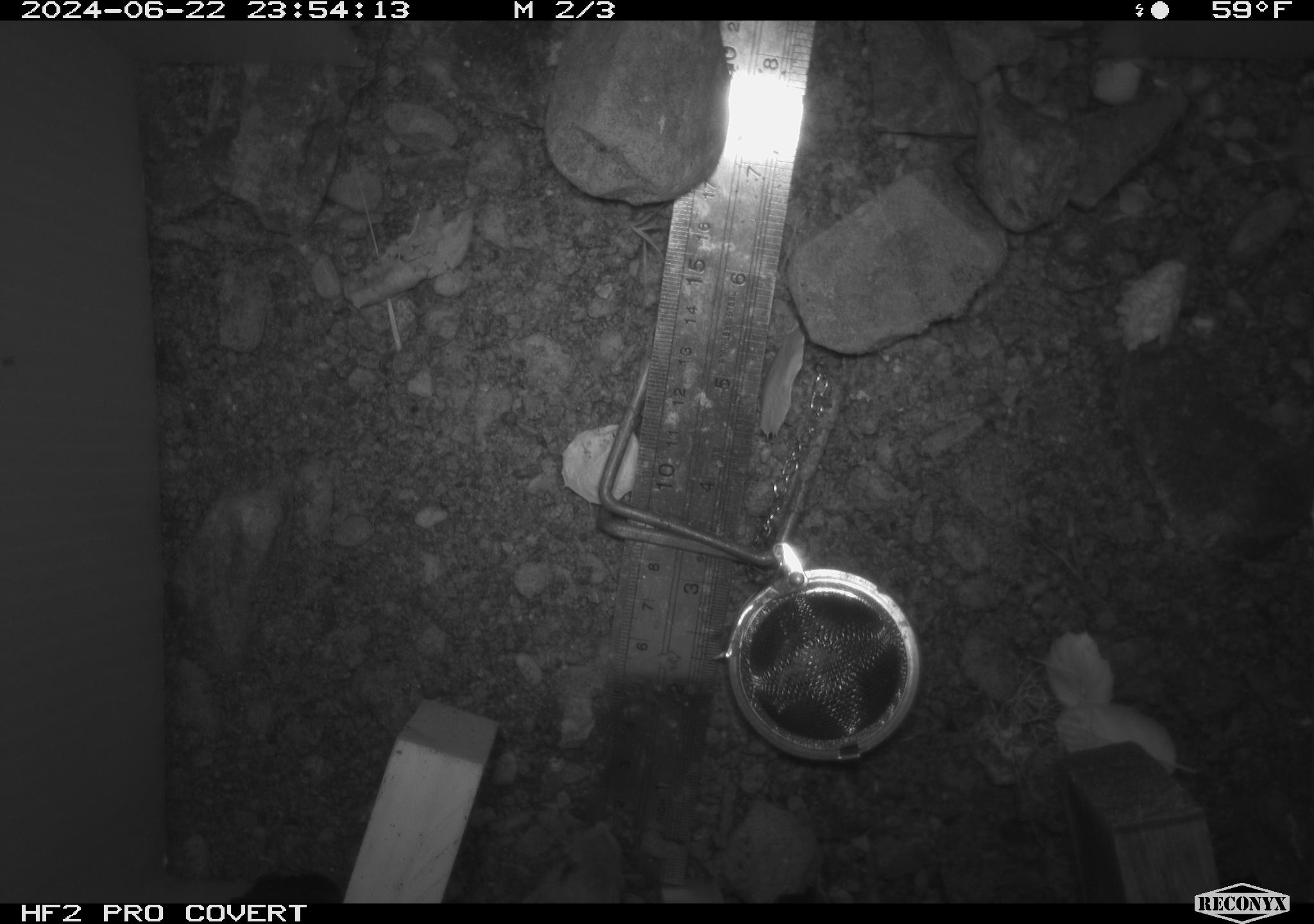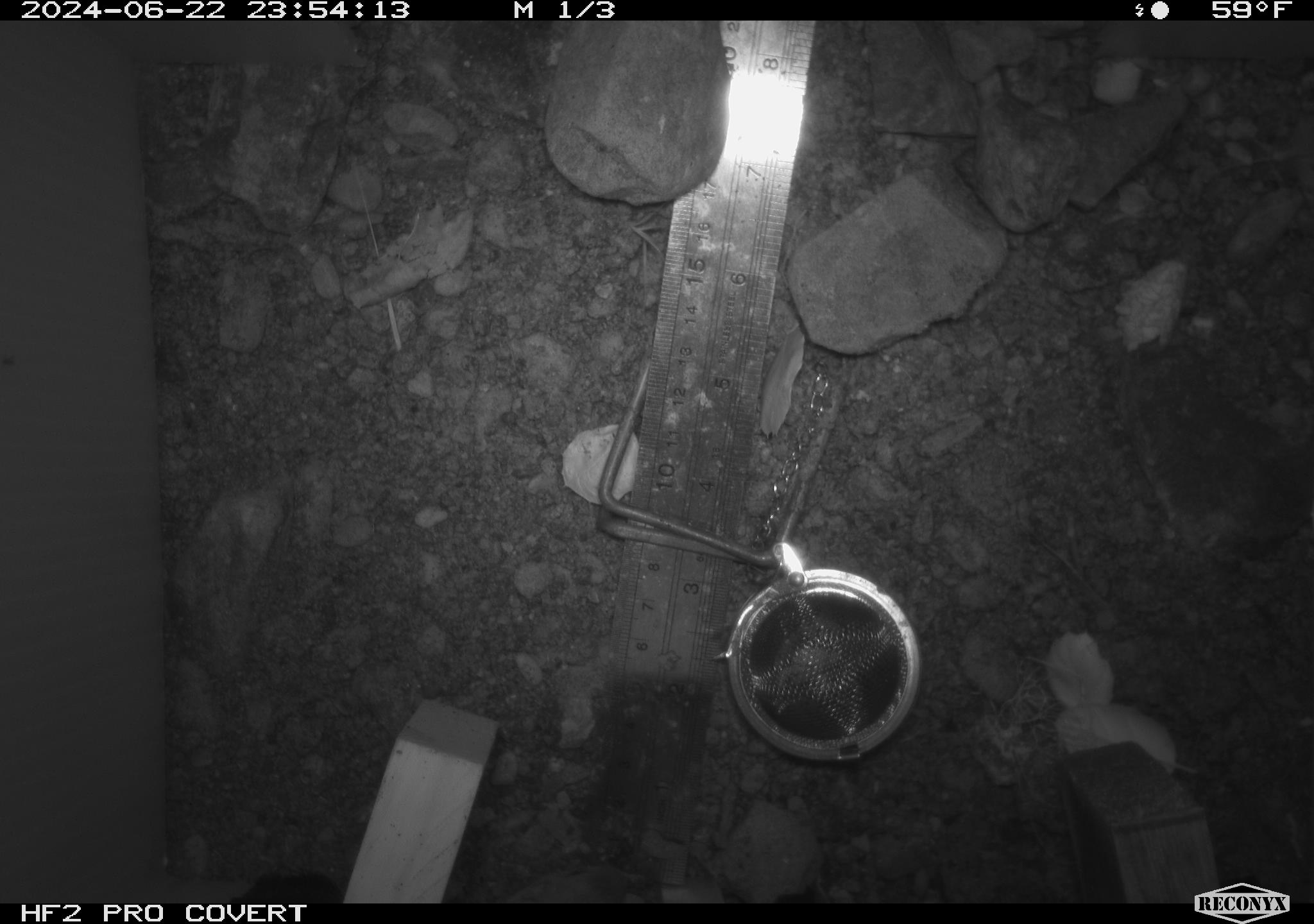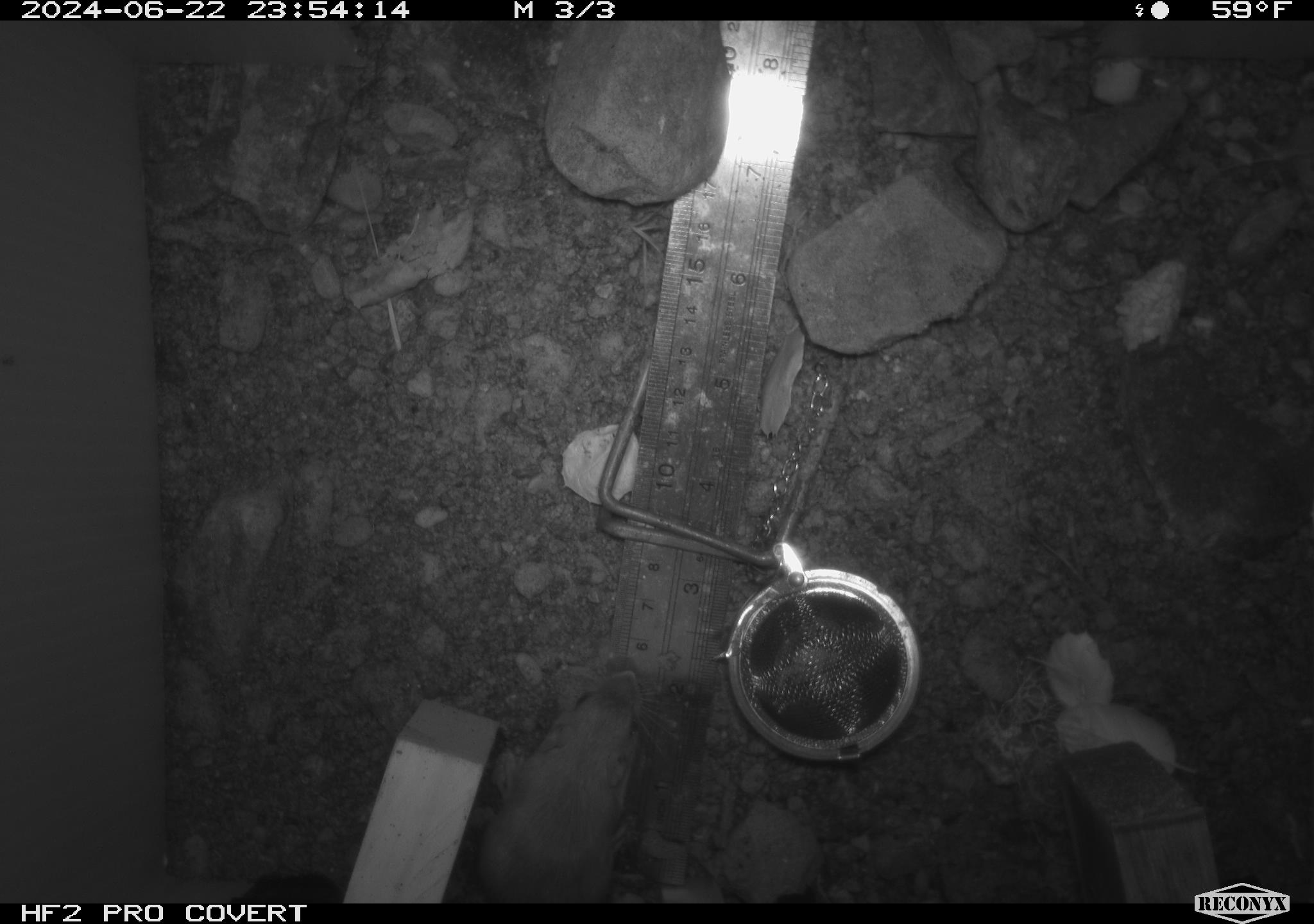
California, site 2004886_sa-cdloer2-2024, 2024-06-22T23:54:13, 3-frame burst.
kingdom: Animalia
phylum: Chordata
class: Mammalia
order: Rodentia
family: Heteromyidae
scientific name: Heteromyidae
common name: kangaroo rats and pocket mice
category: heteromyidae family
Heteromyidae family (kangaroo rats and pocket mice) (Heteromyidae).